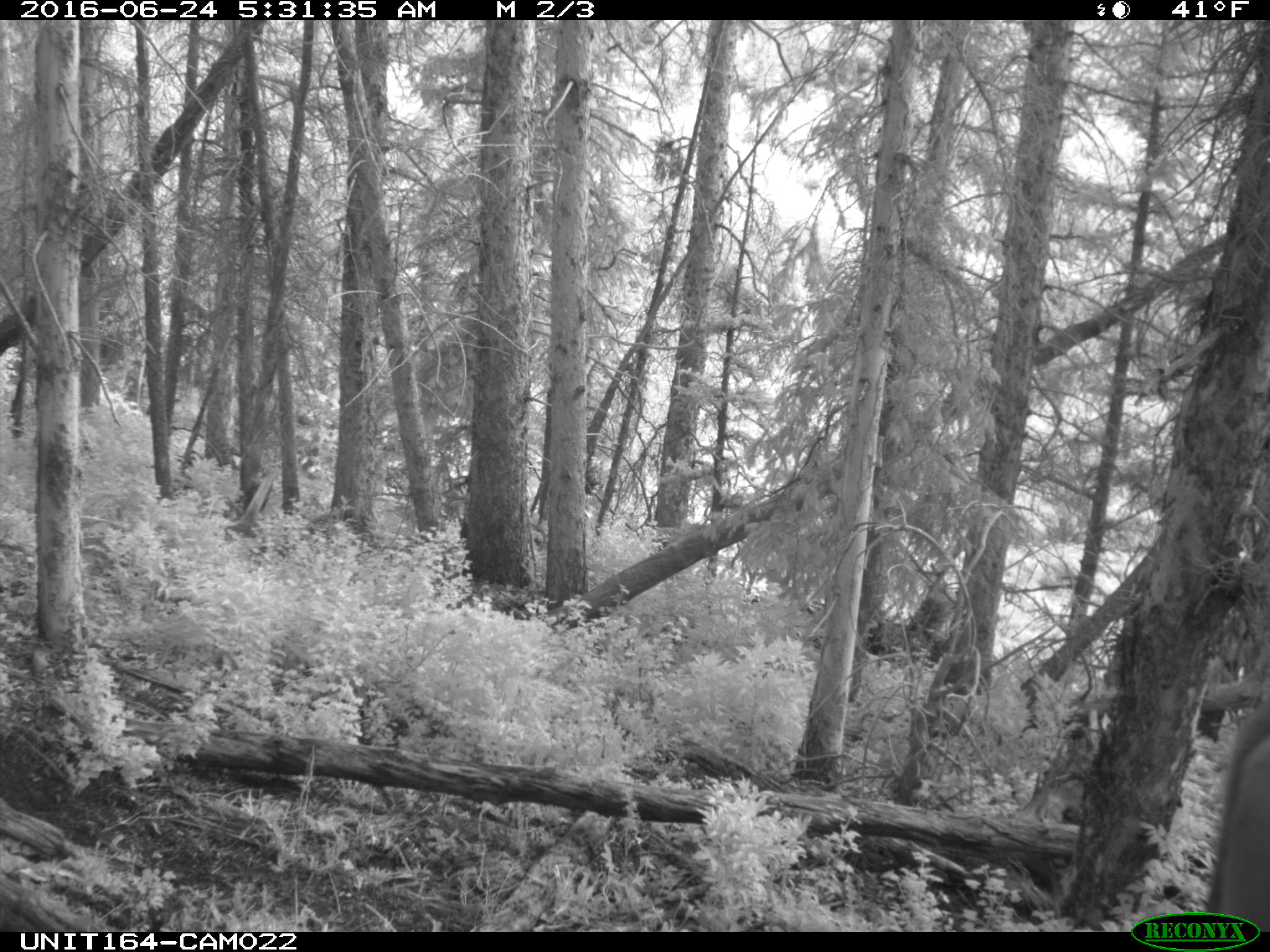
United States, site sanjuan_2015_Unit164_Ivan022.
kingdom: Animalia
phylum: Chordata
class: Mammalia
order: Artiodactyla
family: Bovidae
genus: Bos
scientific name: Bos taurus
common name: domestic cow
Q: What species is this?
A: Bos taurus (domestic cow).